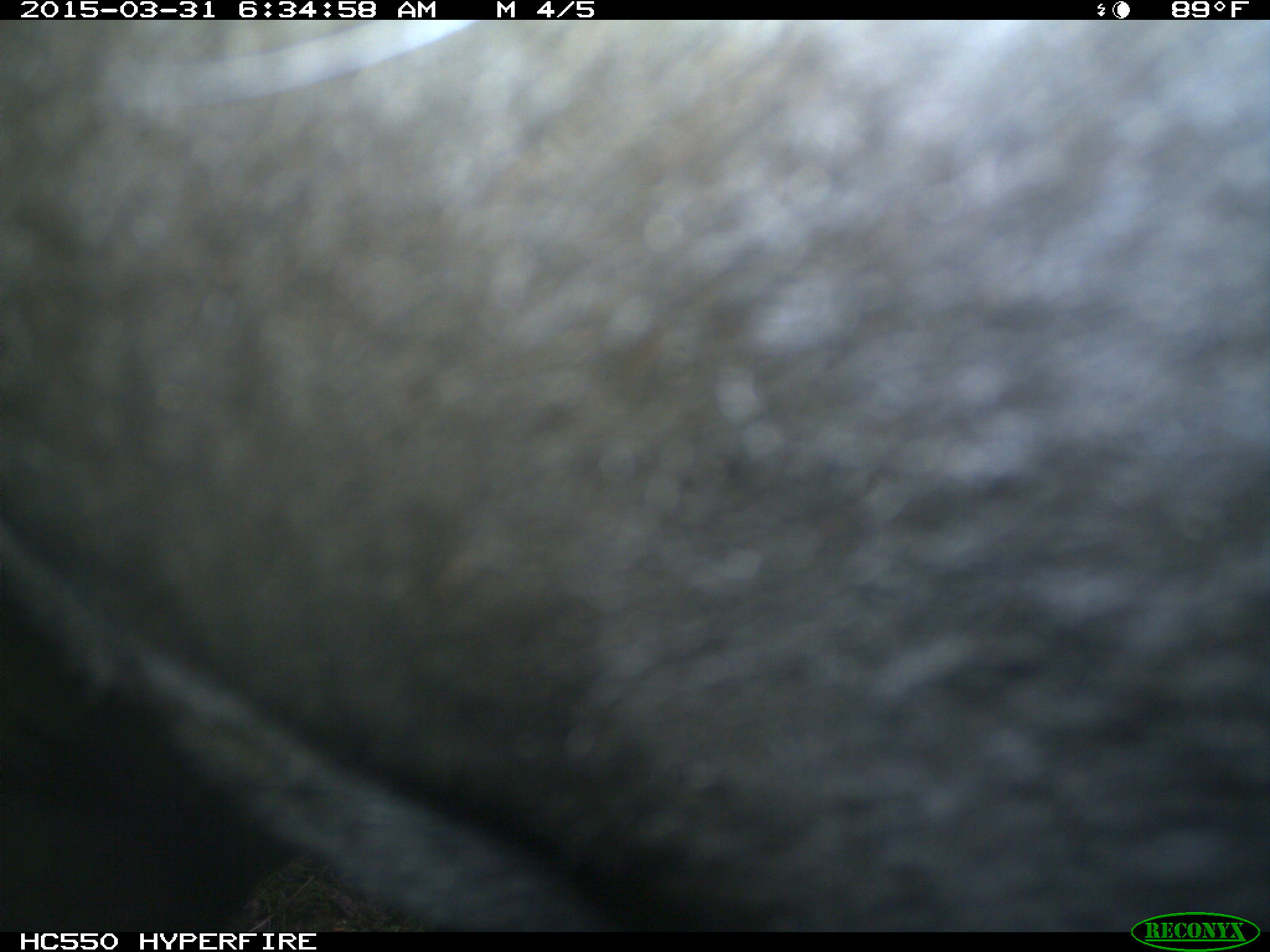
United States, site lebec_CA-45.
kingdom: Animalia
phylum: Chordata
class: Mammalia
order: Artiodactyla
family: Bovidae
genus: Bos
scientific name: Bos taurus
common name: domestic cow